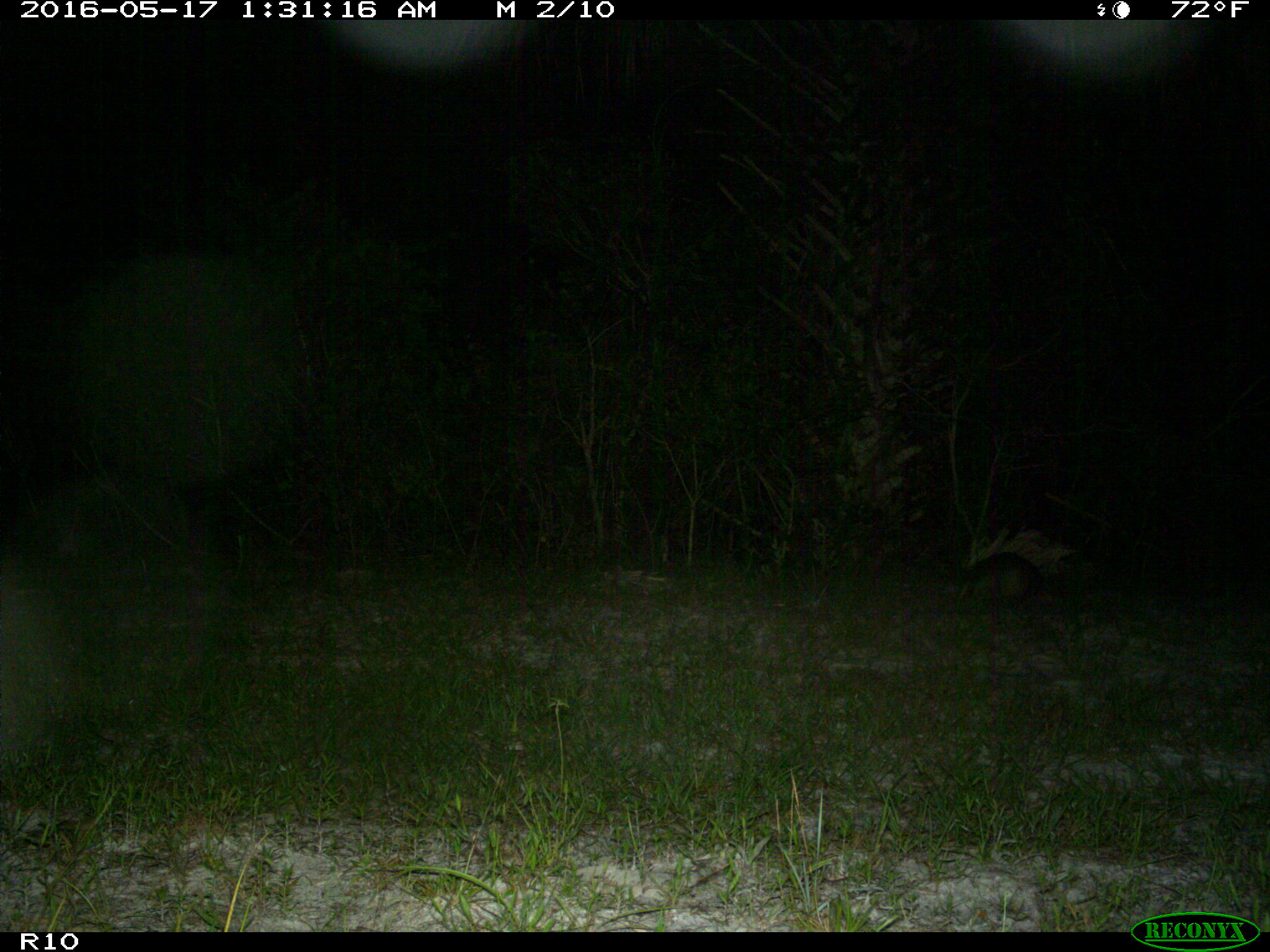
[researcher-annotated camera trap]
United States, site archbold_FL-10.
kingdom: Animalia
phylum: Chordata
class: Mammalia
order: Cingulata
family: Dasypodidae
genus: Dasypus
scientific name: Dasypus novemcinctus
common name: nine-banded armadillo